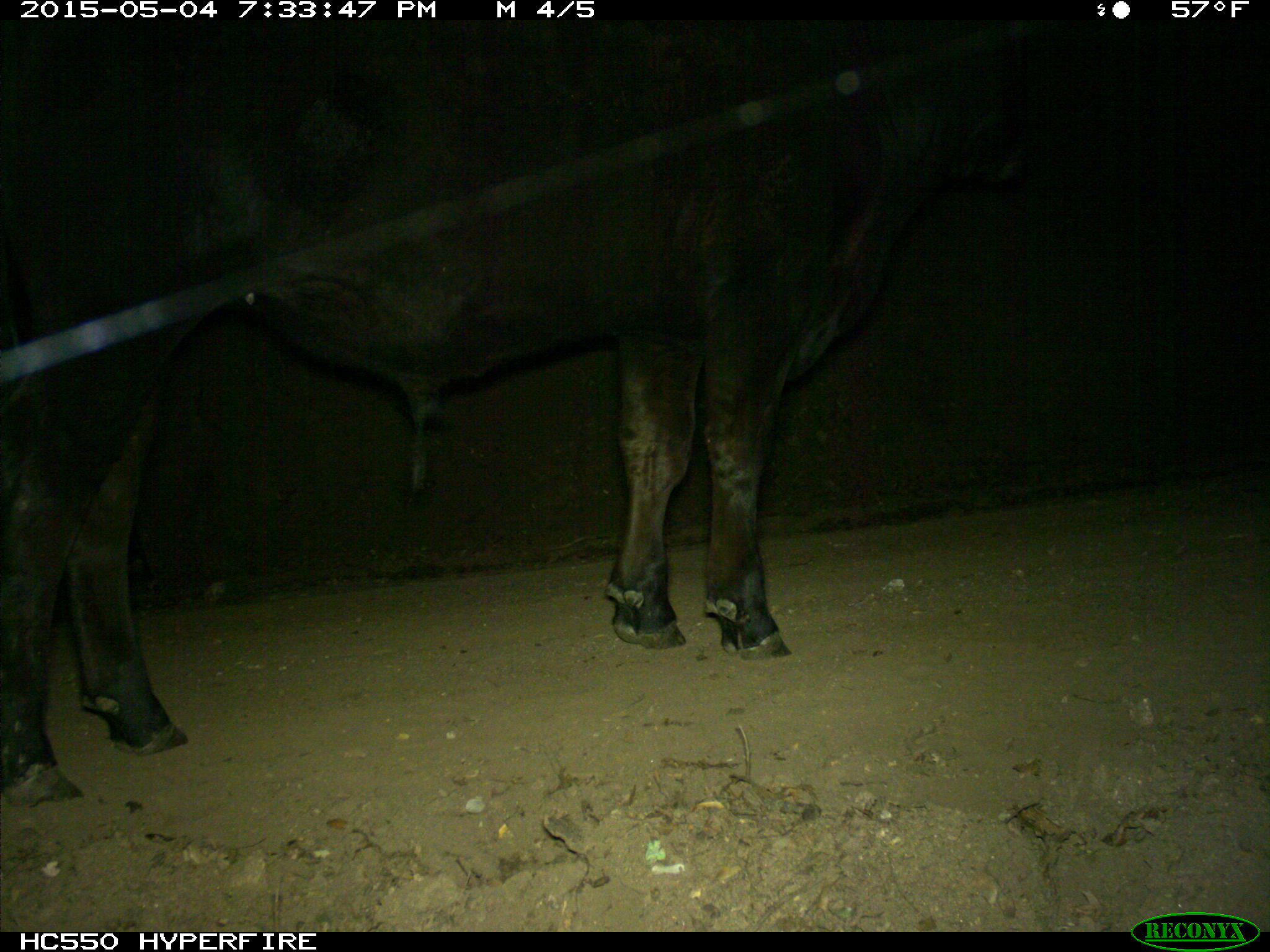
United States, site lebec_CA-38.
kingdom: Animalia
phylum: Chordata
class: Mammalia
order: Artiodactyla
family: Bovidae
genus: Bos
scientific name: Bos taurus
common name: domestic cow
Bos taurus (domestic cow).